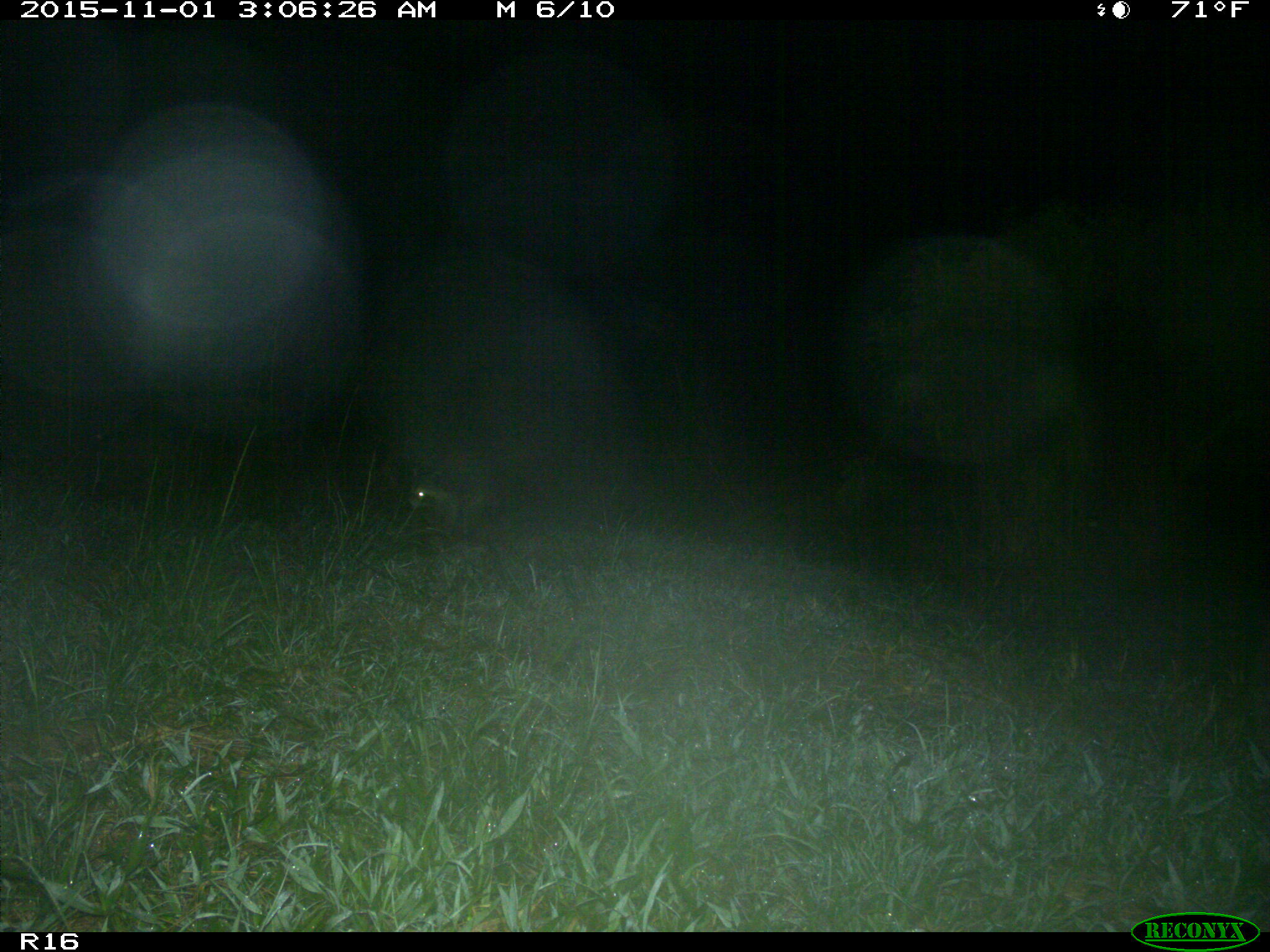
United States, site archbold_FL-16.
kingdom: Animalia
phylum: Chordata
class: Mammalia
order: Carnivora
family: Procyonidae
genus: Procyon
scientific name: Procyon lotor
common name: common raccoon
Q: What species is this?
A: Procyon lotor (common raccoon).